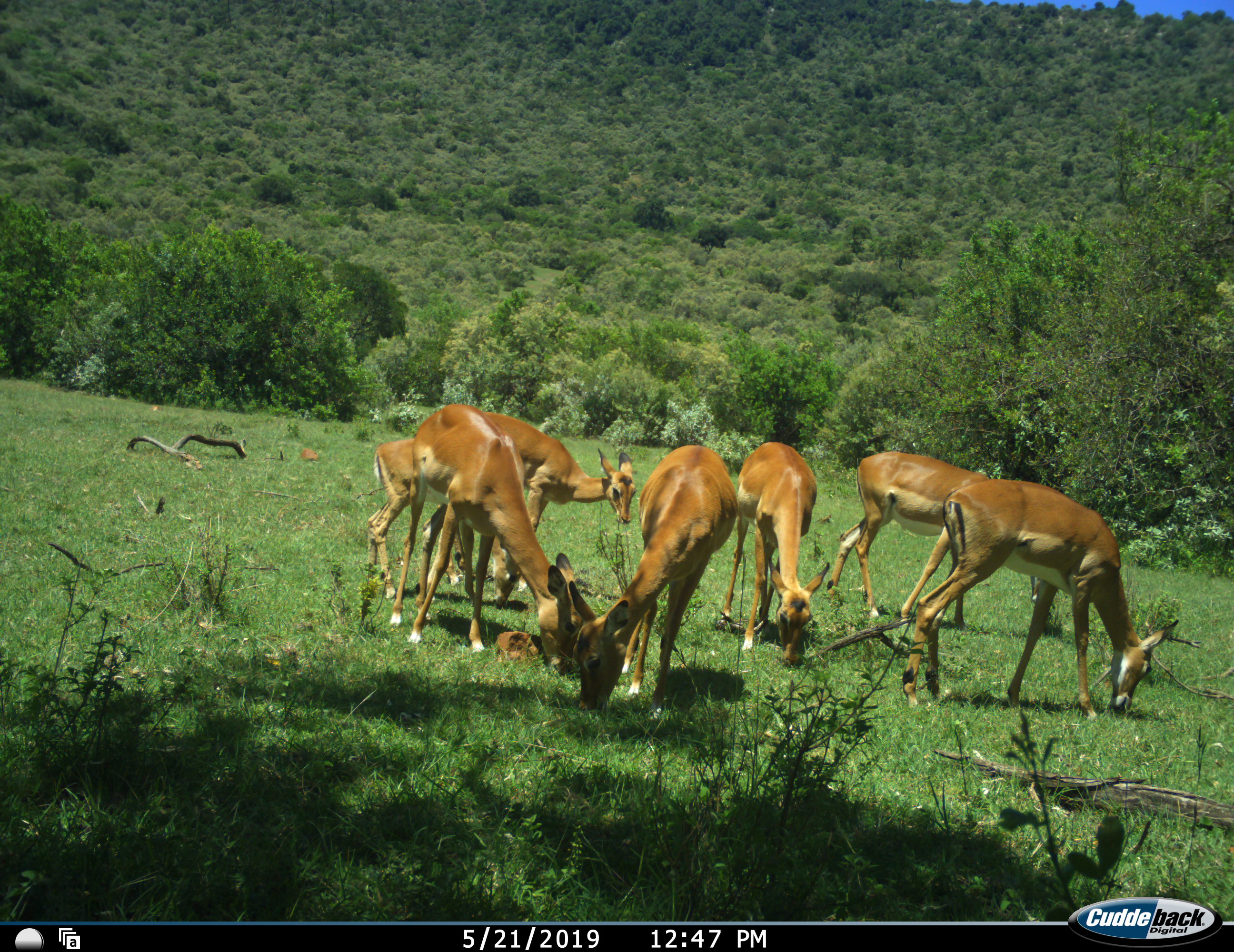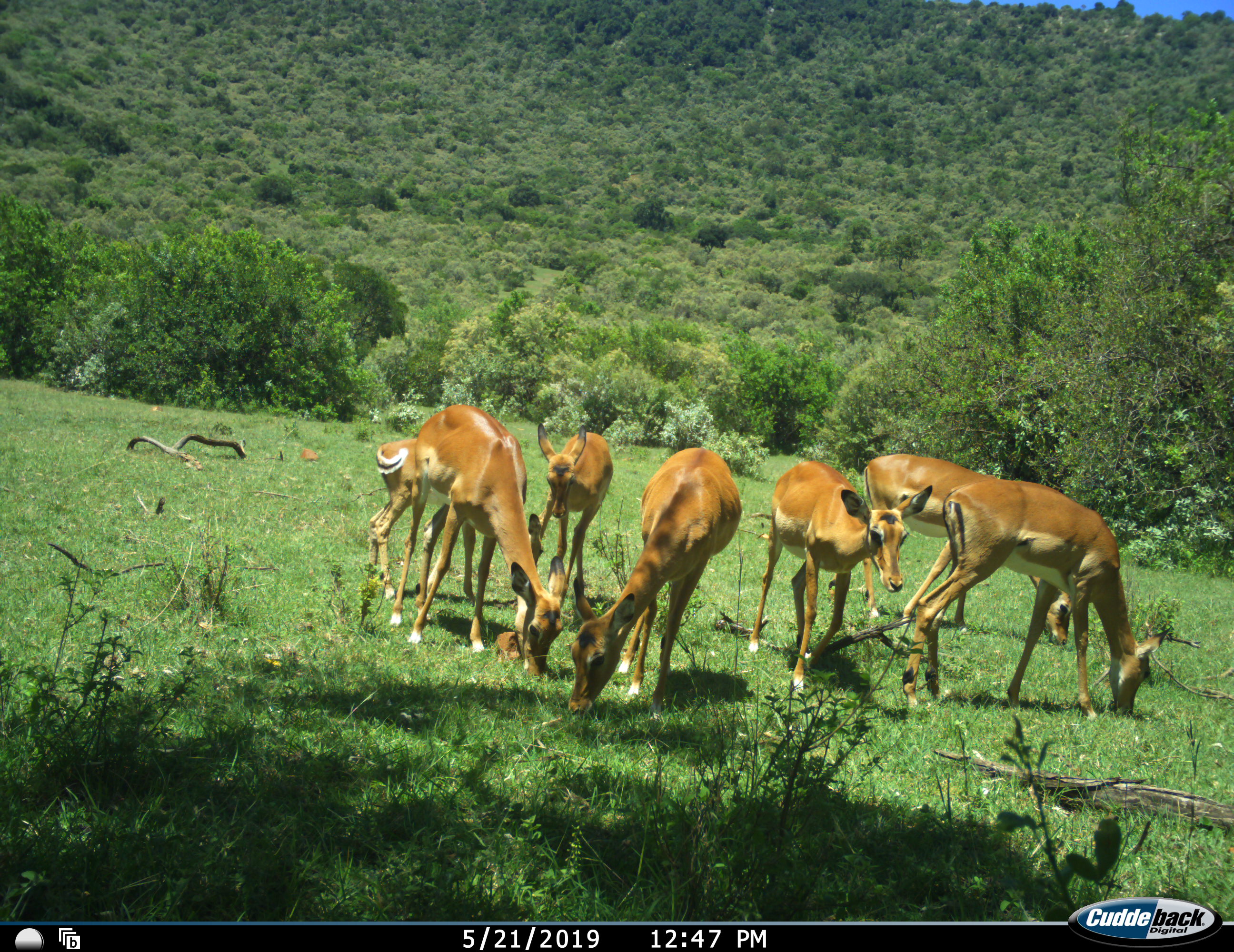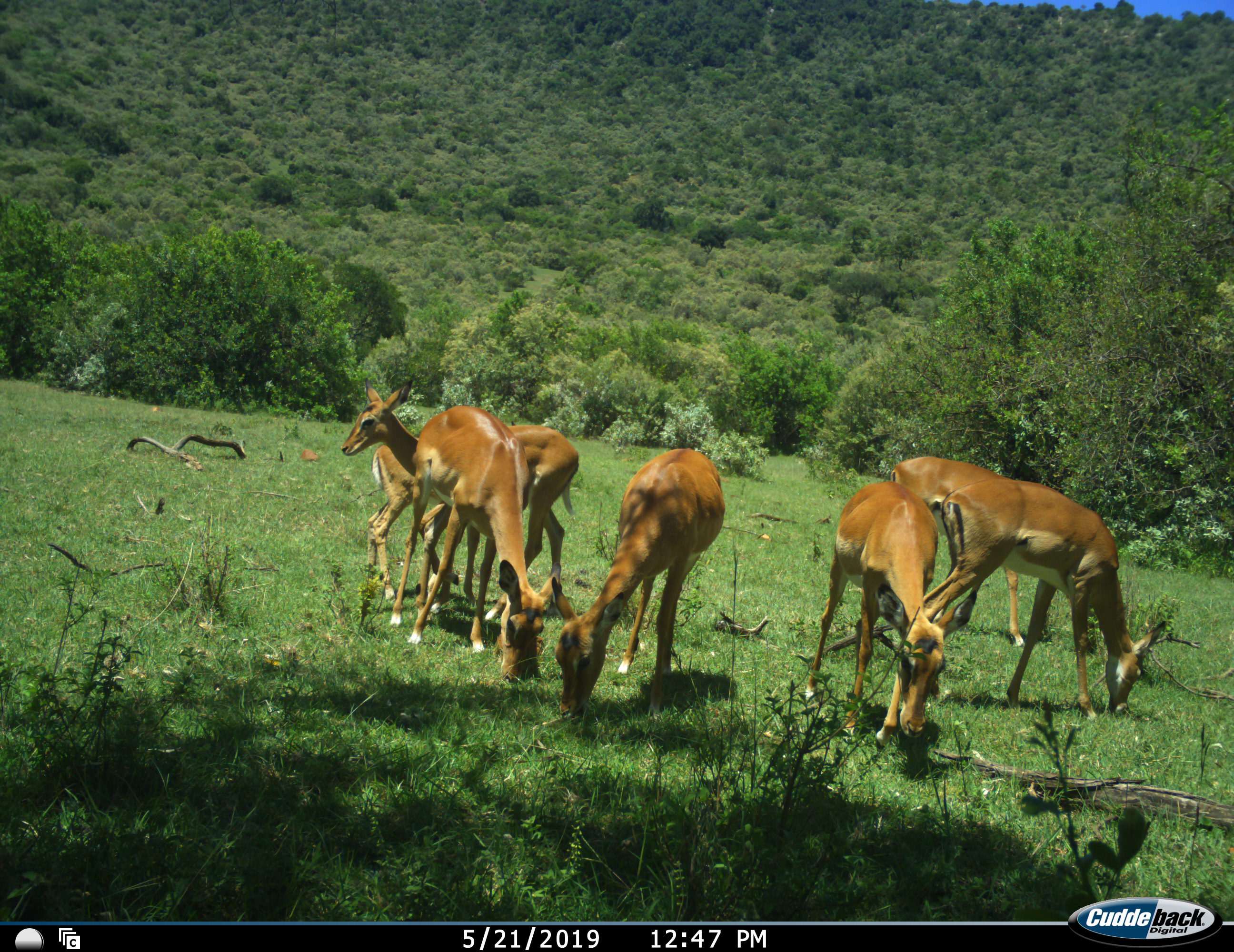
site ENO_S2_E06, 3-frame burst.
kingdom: Animalia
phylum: Chordata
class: Mammalia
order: Artiodactyla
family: Bovidae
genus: Aepyceros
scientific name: Aepyceros melampus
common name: impala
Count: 7.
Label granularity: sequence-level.